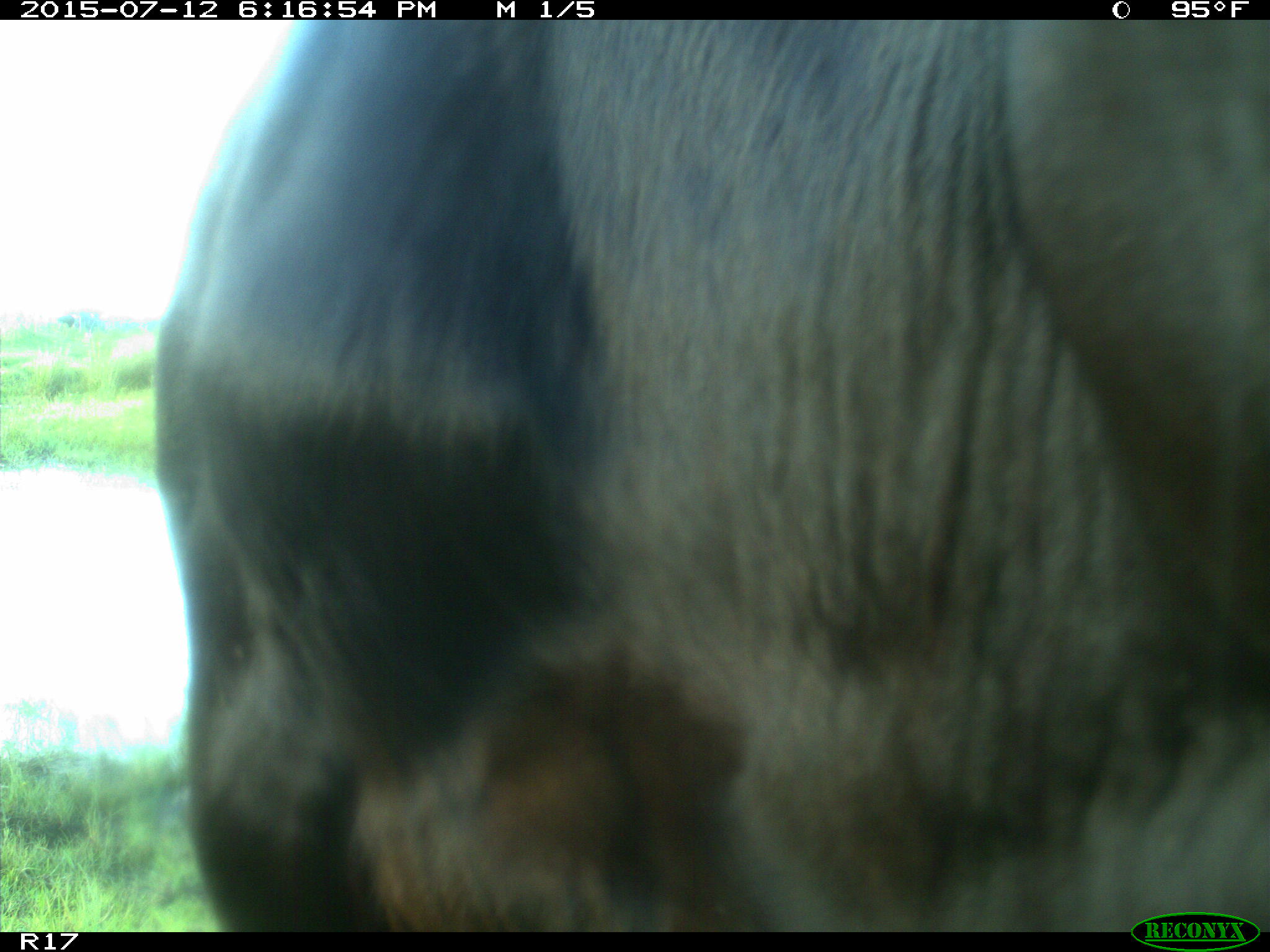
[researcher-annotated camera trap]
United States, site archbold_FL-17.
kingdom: Animalia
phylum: Chordata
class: Mammalia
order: Artiodactyla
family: Bovidae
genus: Bos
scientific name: Bos taurus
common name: domestic cow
Bos taurus (domestic cow).